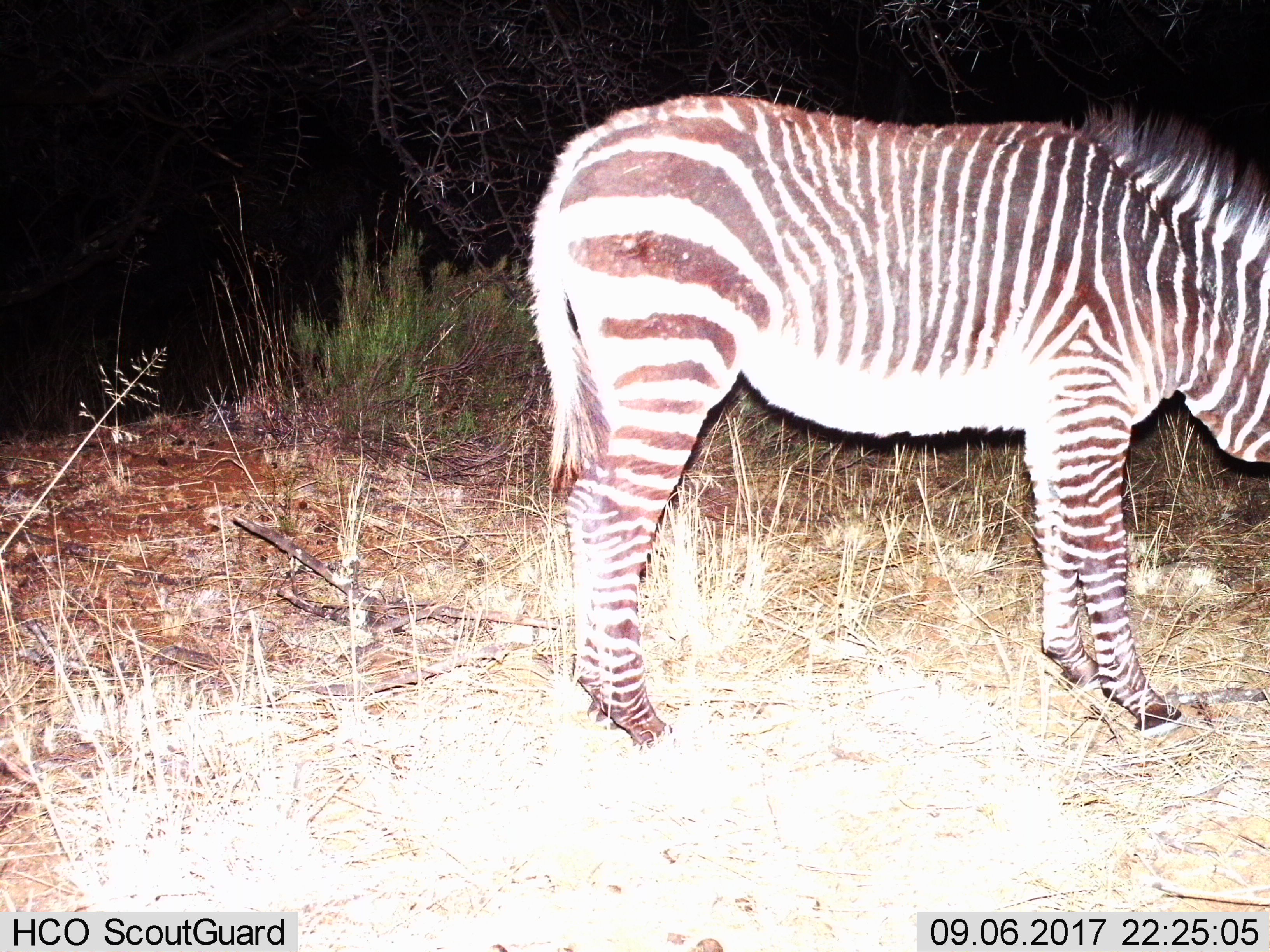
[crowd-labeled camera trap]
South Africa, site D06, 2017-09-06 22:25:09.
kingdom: Animalia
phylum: Chordata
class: Mammalia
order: Perissodactyla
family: Equidae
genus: Equus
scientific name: Equus zebra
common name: mountain zebra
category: zebramountain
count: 1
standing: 78%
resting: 0%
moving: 0%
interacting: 0%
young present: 11%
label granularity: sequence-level